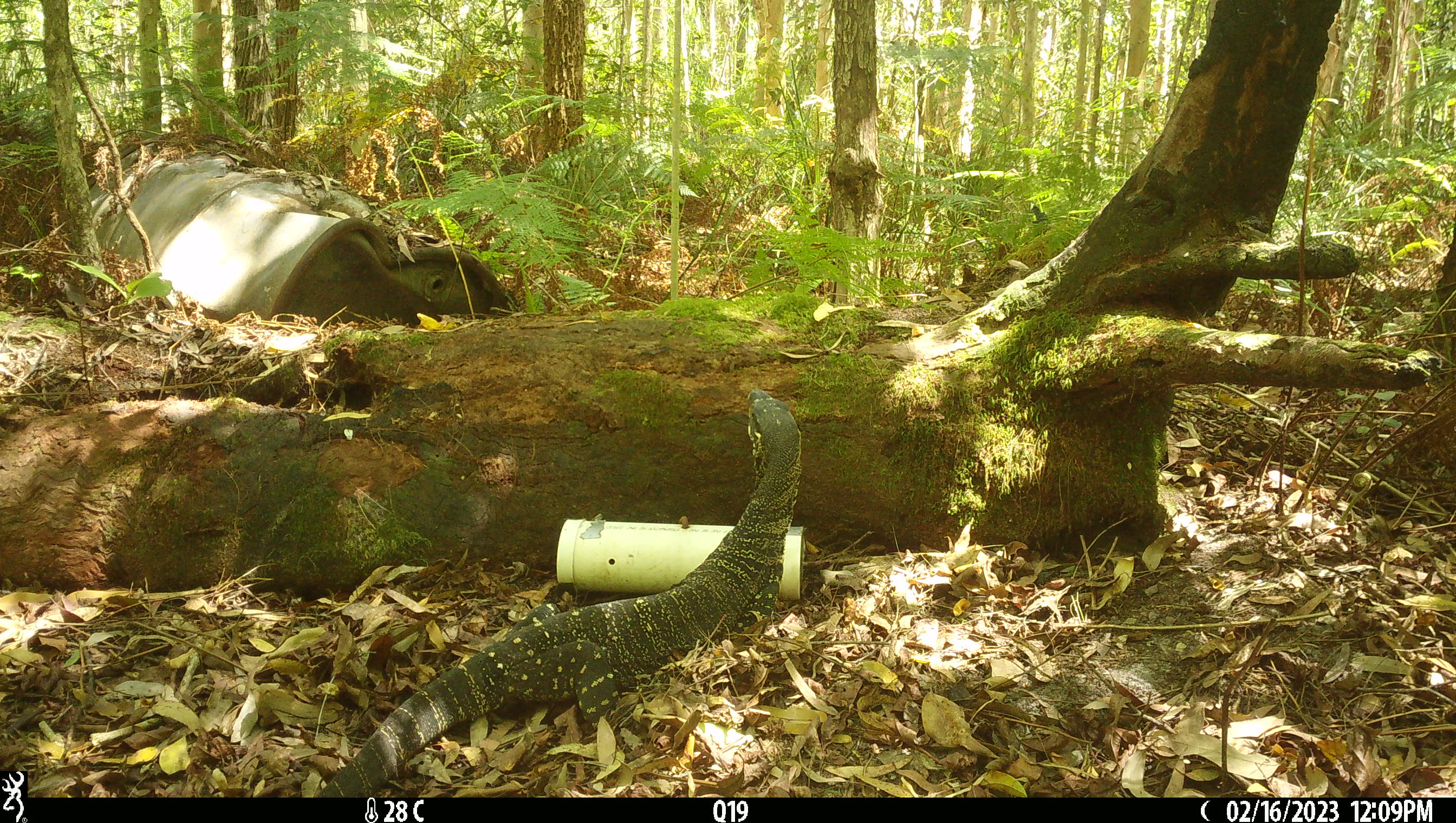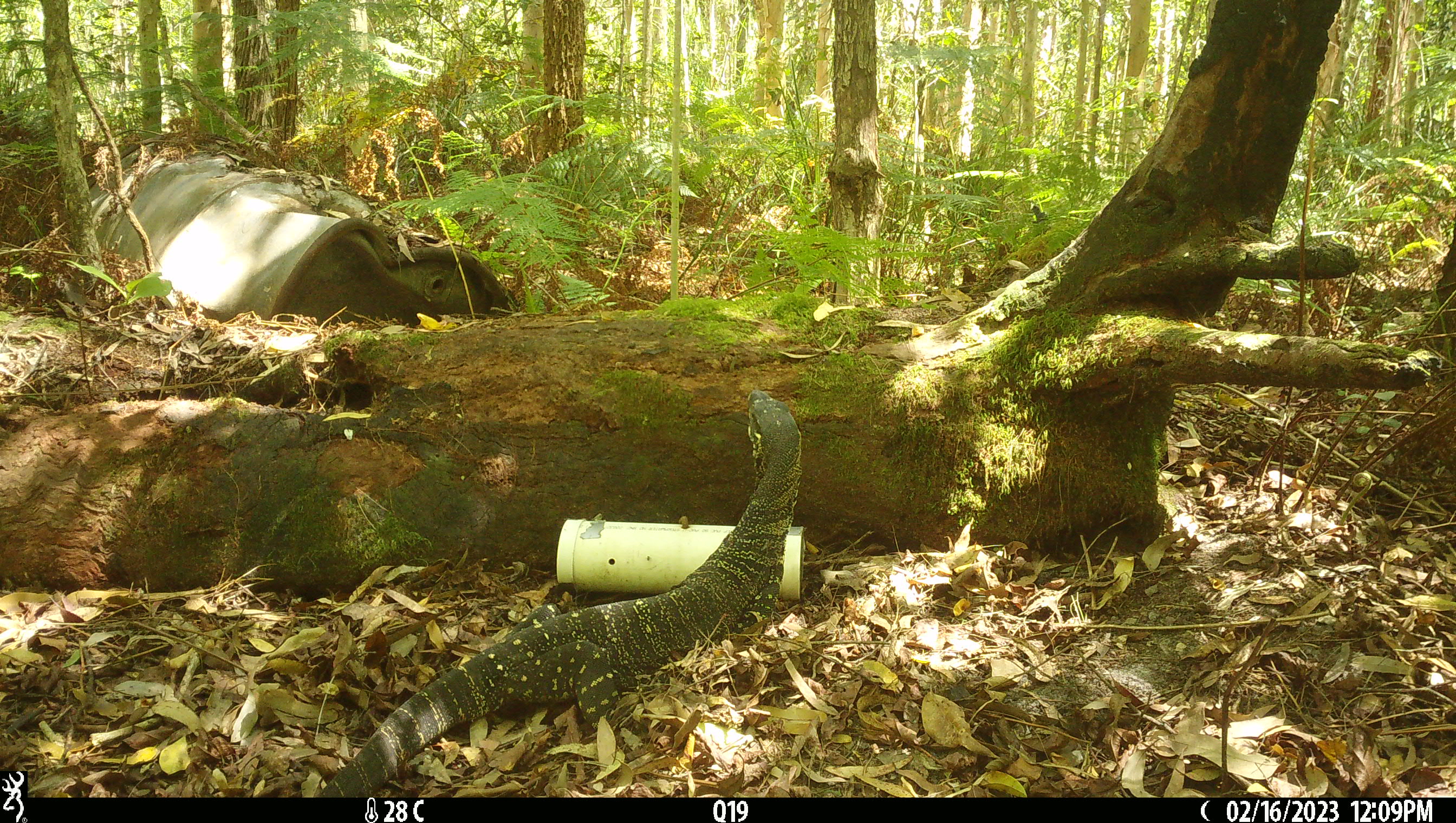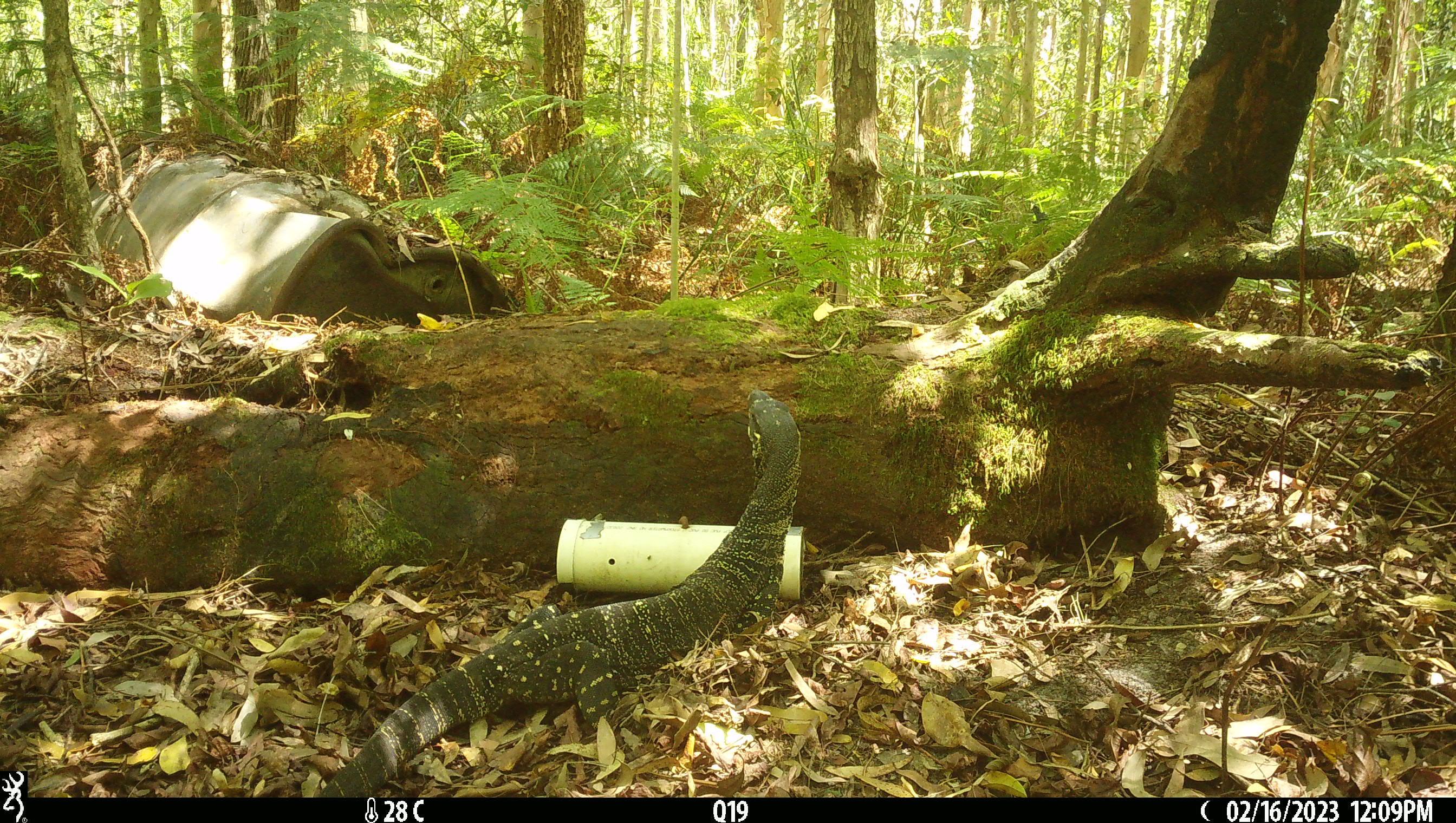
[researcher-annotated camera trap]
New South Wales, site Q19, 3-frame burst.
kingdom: Animalia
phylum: Chordata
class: Reptilia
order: Squamata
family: Varanidae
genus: Varanus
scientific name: Varanus varius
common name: lace monitor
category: goanna